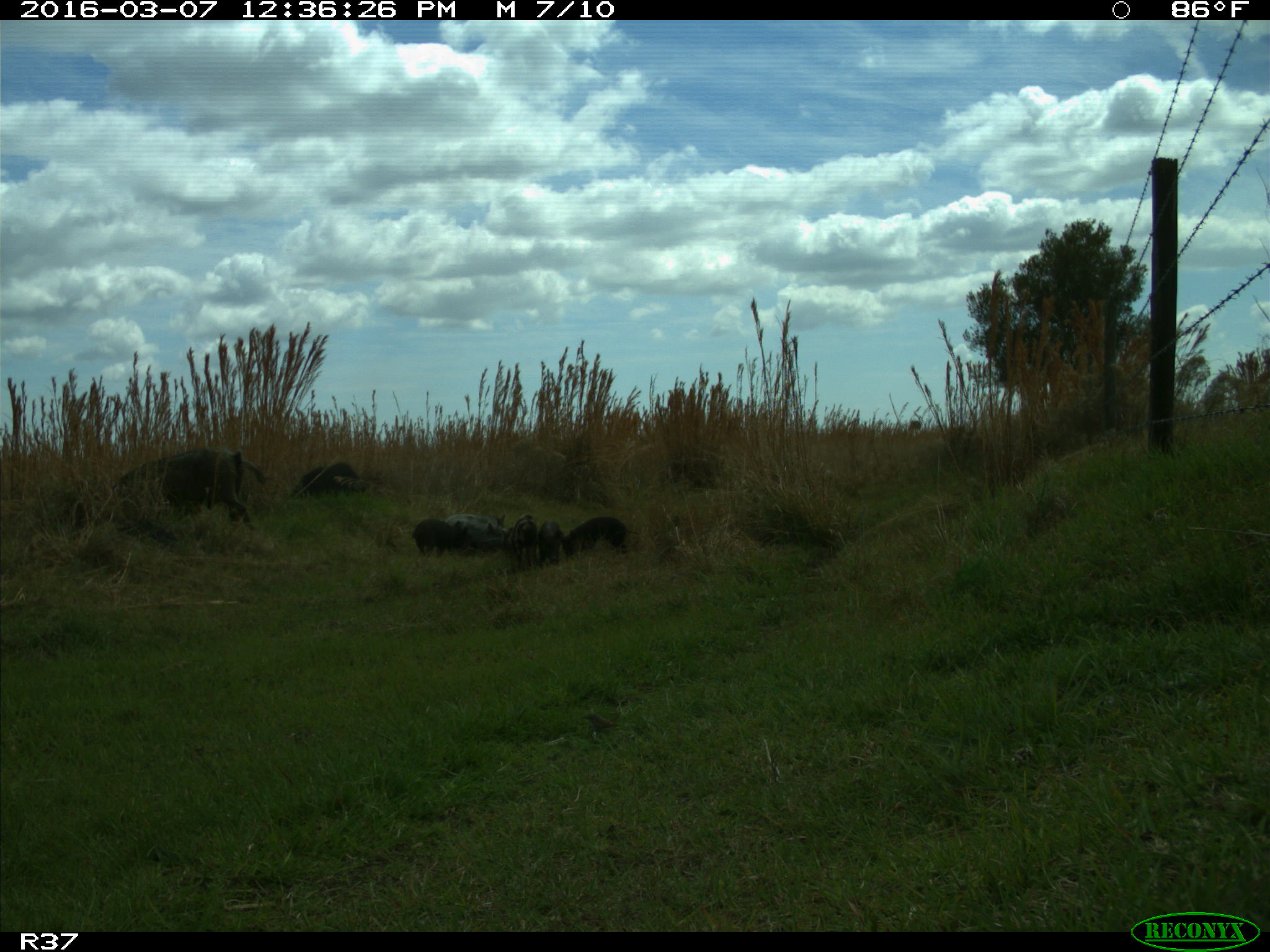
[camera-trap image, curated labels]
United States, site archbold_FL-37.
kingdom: Animalia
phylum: Chordata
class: Mammalia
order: Artiodactyla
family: Suidae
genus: Sus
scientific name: Sus scrofa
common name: wild boar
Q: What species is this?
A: Sus scrofa (wild boar).